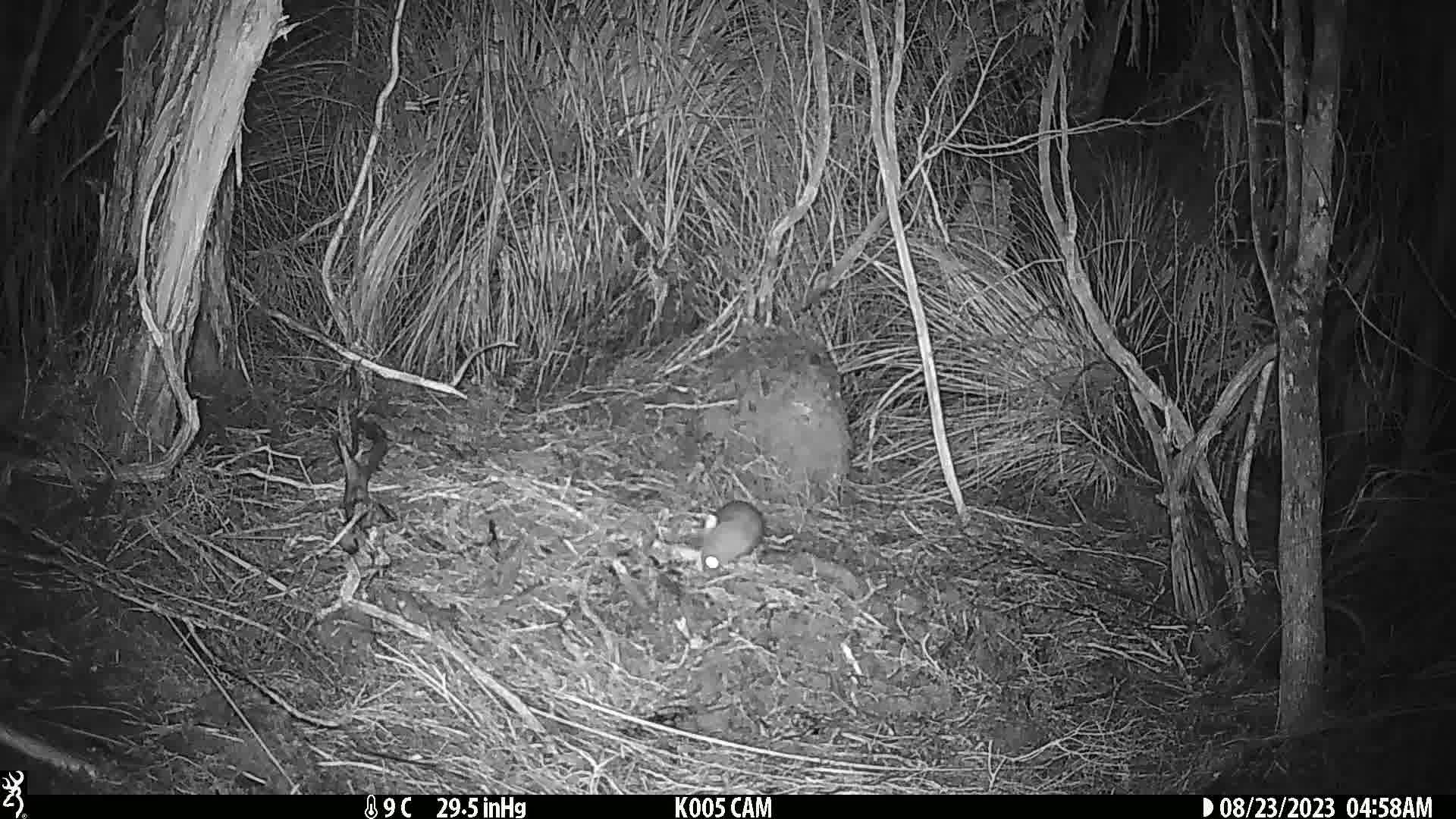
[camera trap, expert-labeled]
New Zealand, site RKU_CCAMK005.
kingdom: Animalia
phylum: Chordata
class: Mammalia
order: Rodentia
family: Muridae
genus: Rattus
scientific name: Rattus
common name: rat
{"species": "rat (Rattus)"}